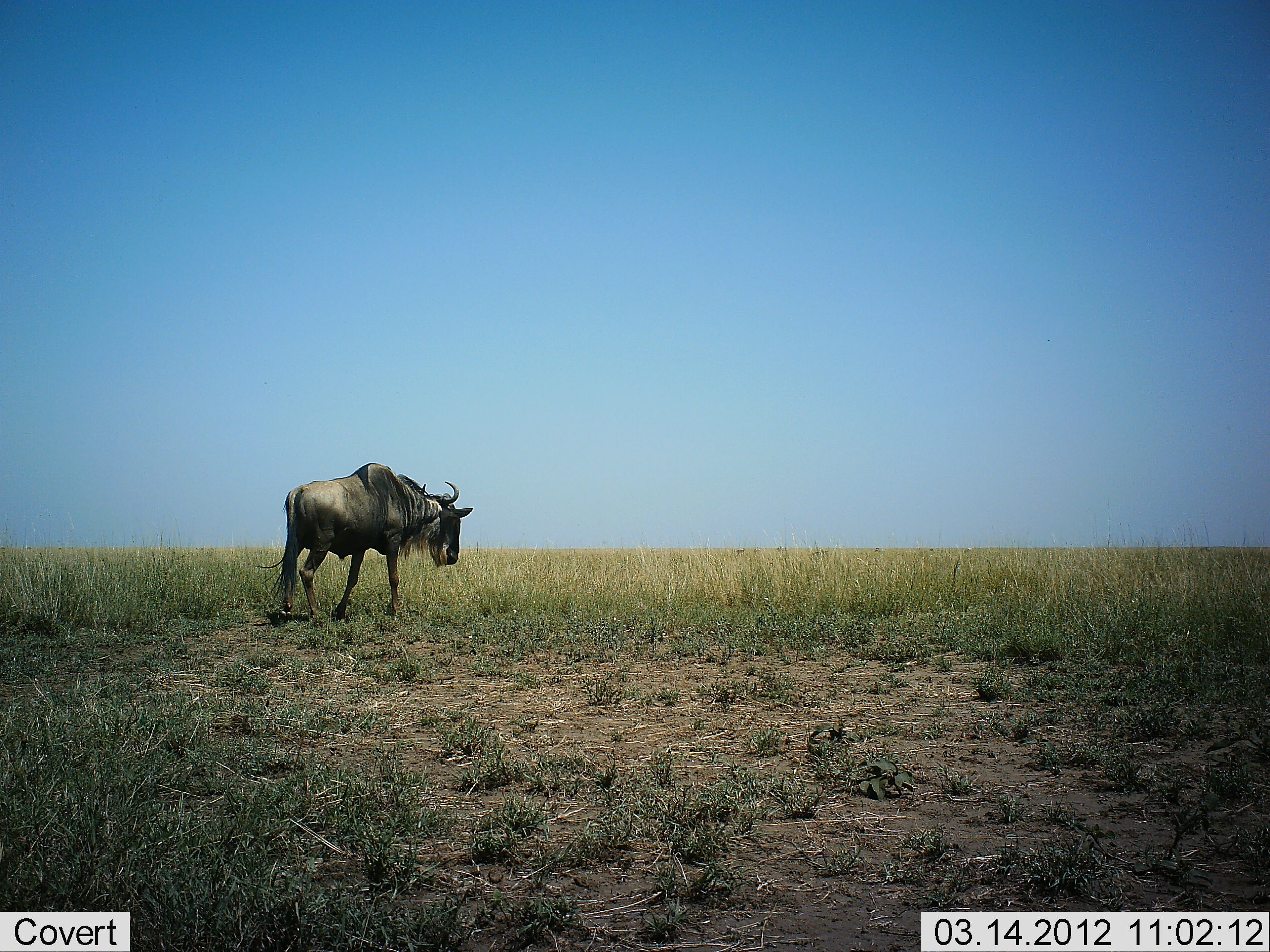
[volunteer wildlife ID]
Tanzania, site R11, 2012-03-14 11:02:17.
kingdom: Animalia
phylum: Chordata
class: Mammalia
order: Artiodactyla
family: Bovidae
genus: Connochaetes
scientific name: Connochaetes taurinus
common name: blue wildebeest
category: wildebeest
Wildebeest (blue wildebeest) (Connochaetes taurinus), count 1. Behavior (volunteer vote fractions): standing 37%, resting 4%, moving 59%, interacting 0%. Young present (vote fraction): 0%. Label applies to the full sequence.